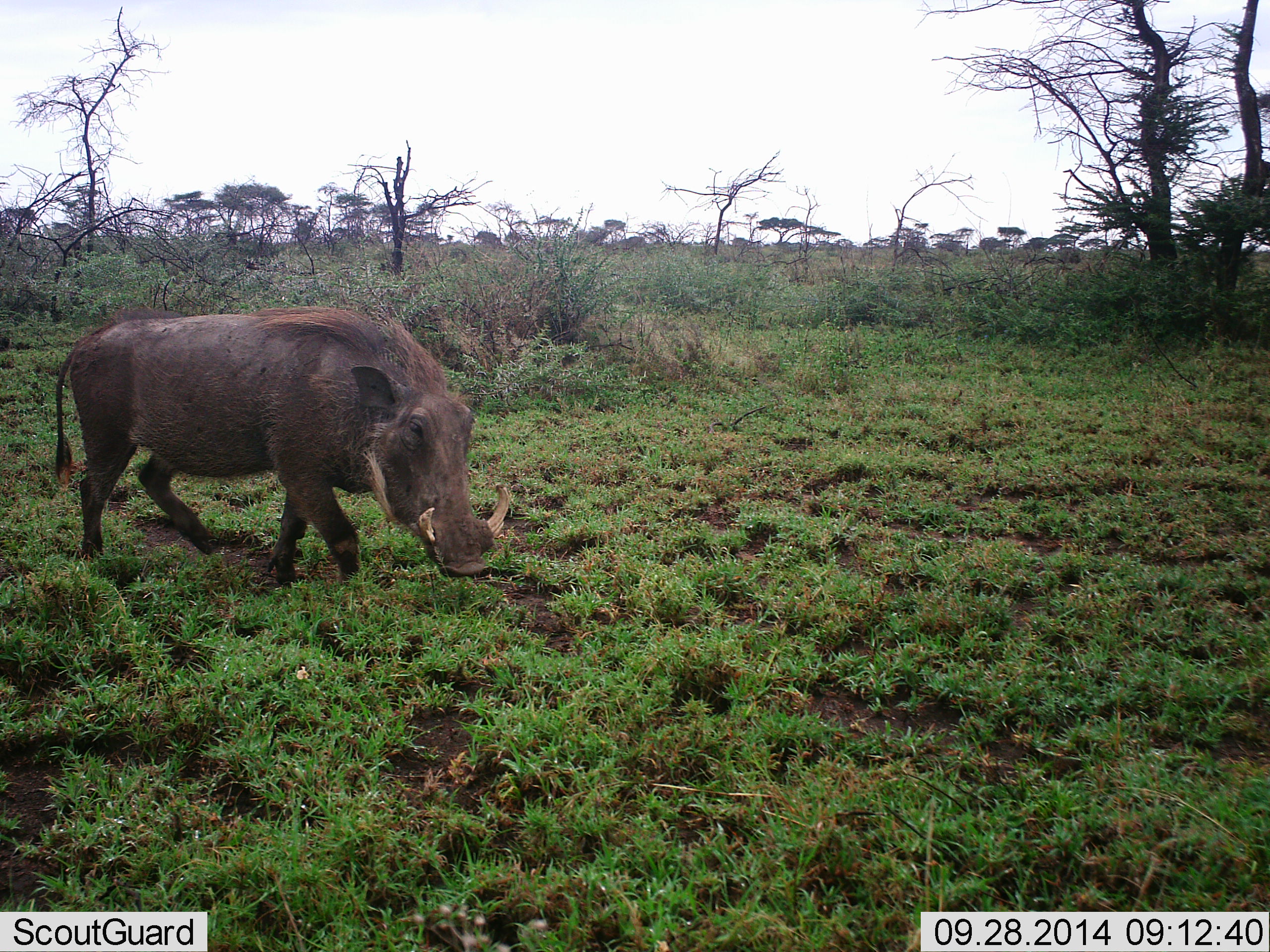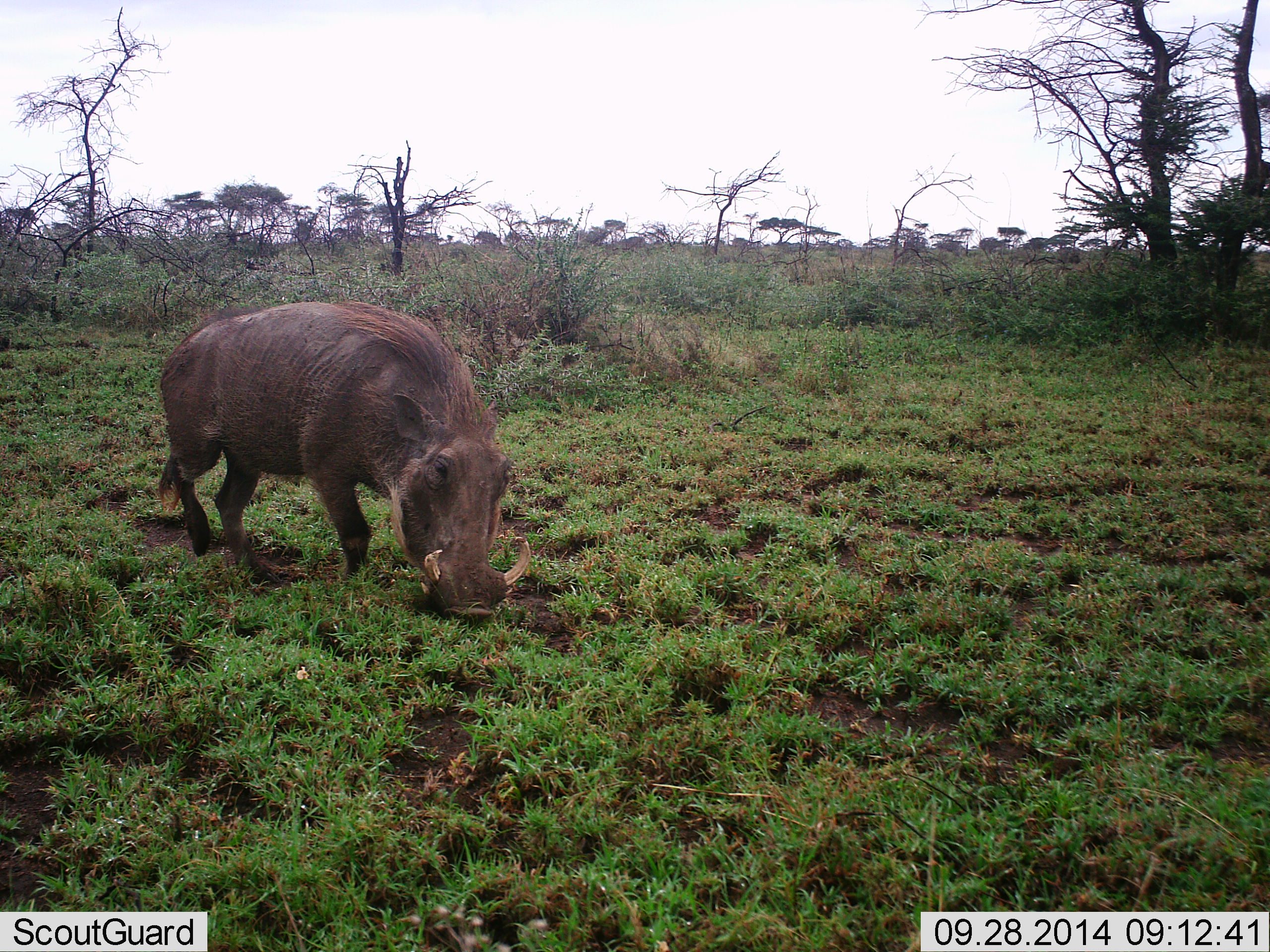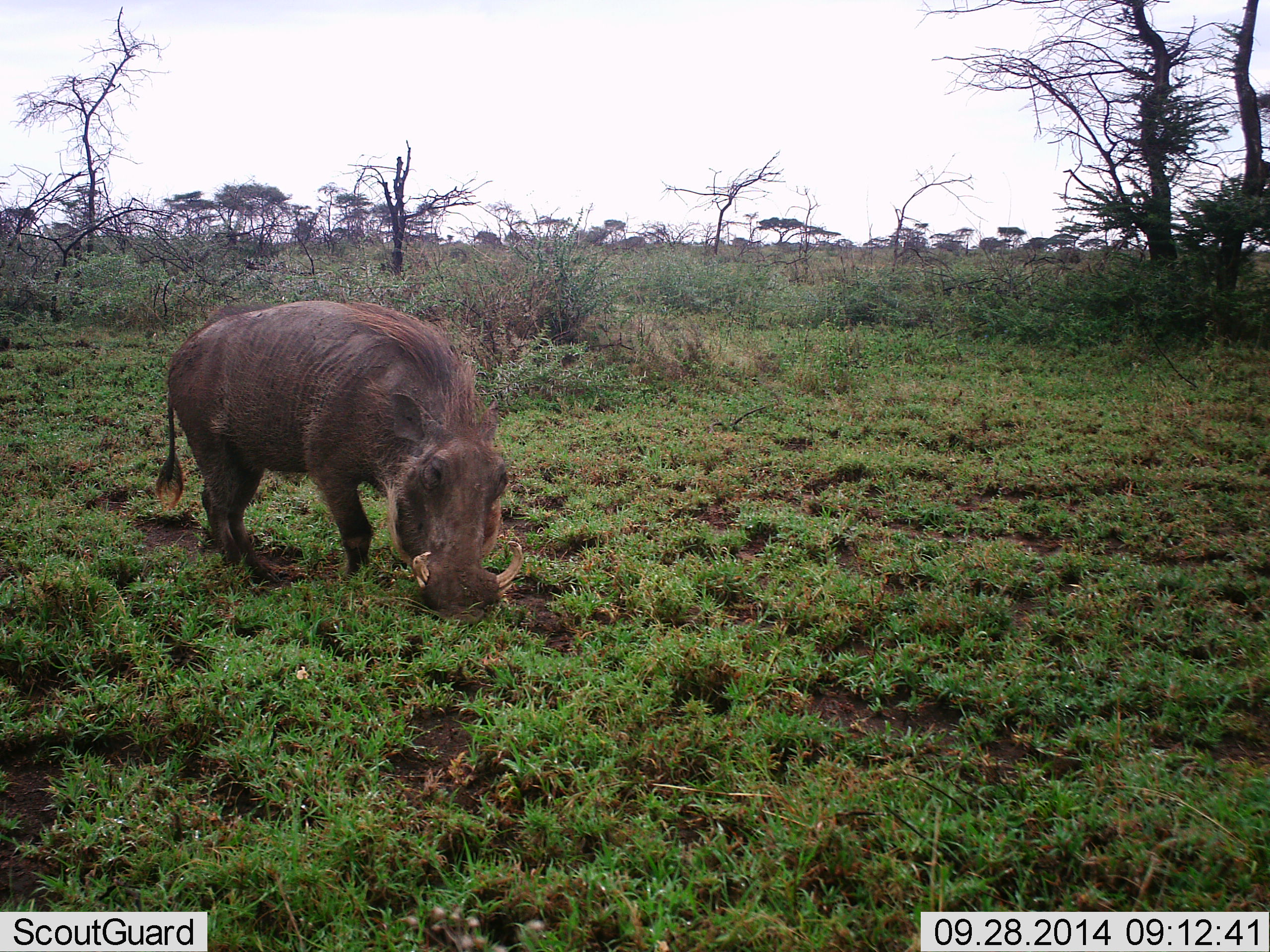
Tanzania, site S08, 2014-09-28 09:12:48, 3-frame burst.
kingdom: Animalia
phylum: Chordata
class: Mammalia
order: Artiodactyla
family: Suidae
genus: Phacochoerus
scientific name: Phacochoerus africanus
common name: warthog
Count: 1.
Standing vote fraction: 10%.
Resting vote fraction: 0%.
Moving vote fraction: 60%.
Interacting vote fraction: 0%.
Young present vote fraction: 0%.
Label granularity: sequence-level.